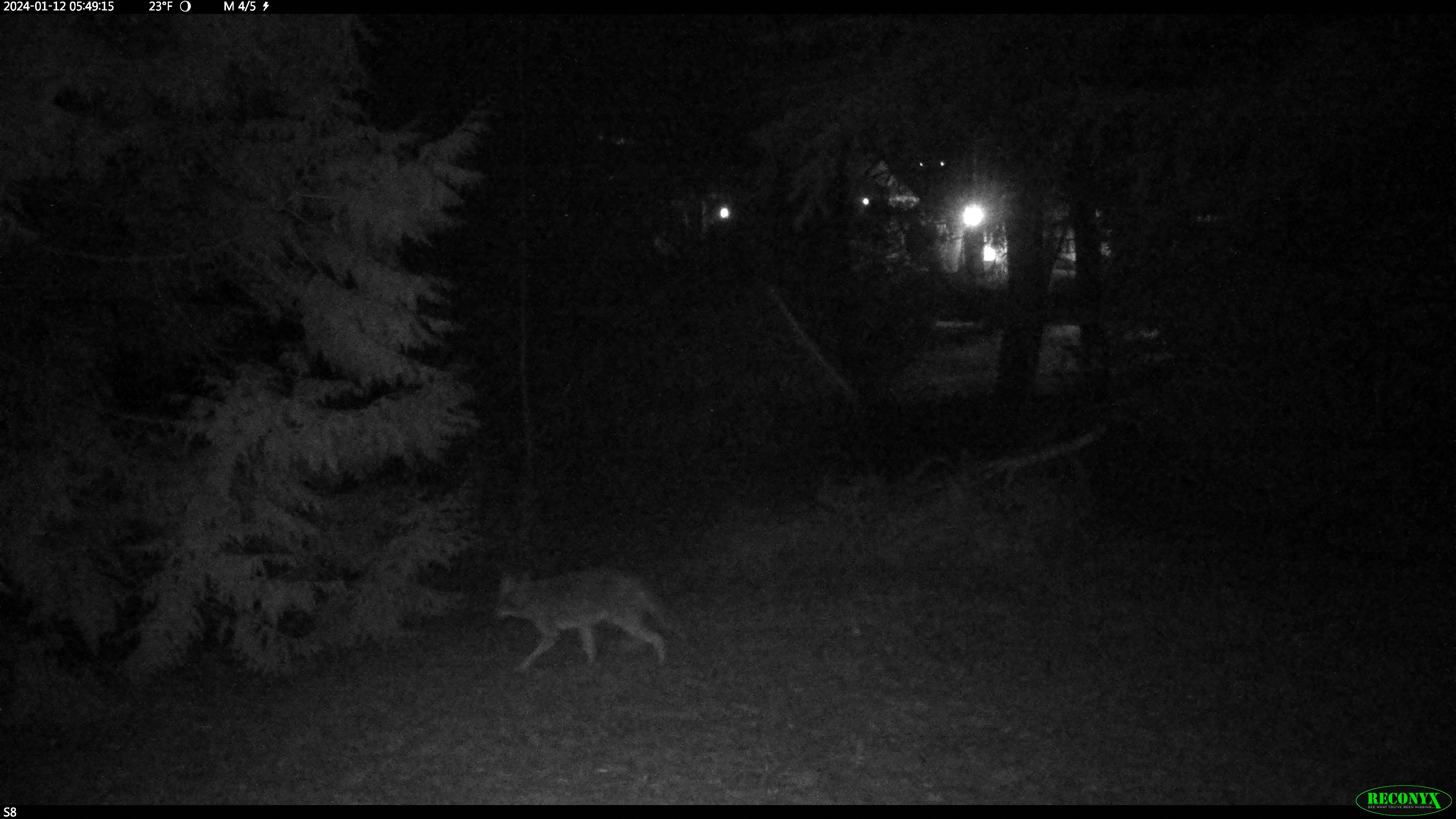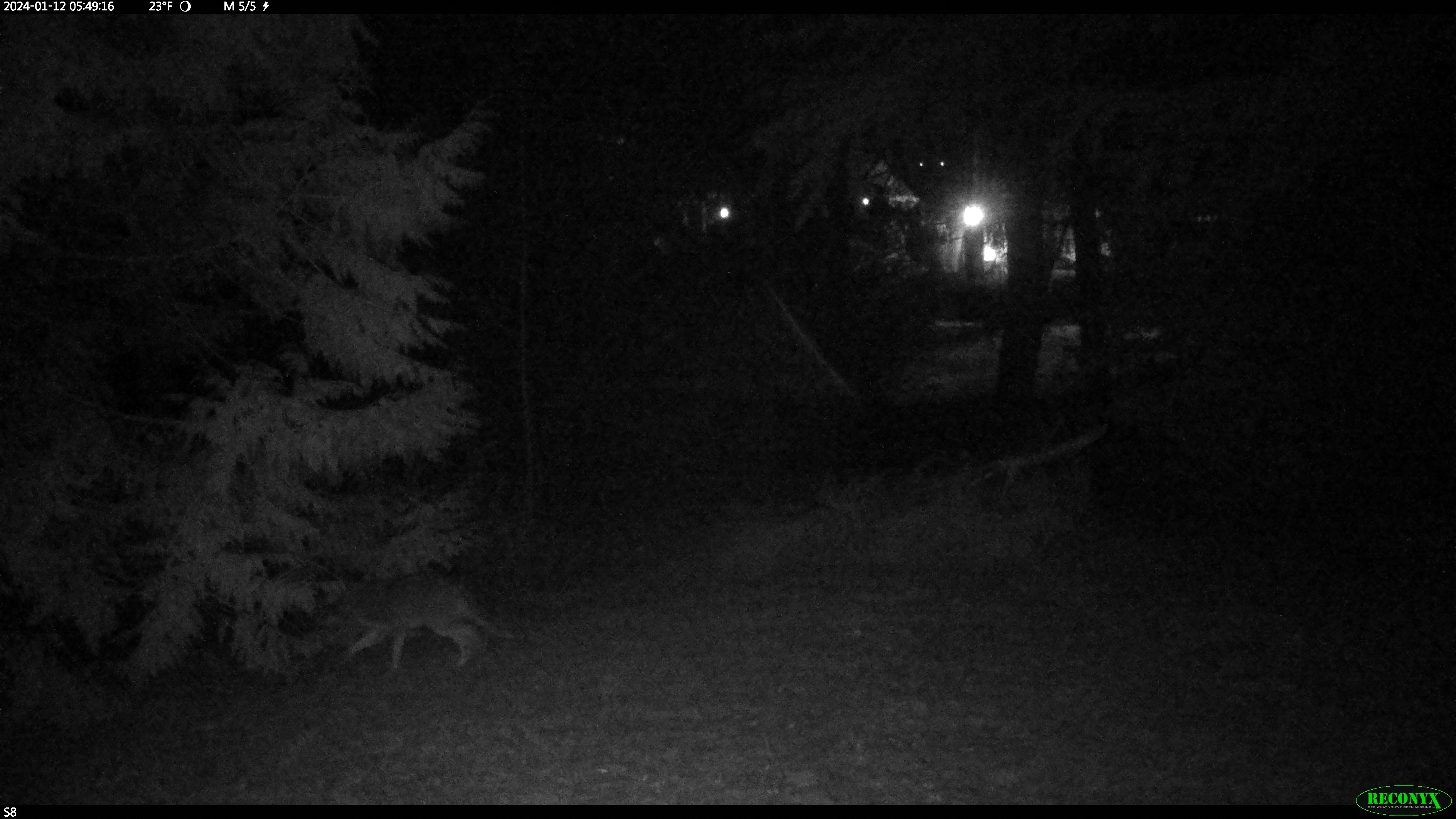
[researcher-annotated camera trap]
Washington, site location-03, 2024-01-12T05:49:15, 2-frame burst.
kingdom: Animalia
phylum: Chordata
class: Mammalia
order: Carnivora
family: Canidae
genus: Canis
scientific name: Canis latrans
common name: coyote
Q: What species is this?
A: Coyote (Canis latrans).